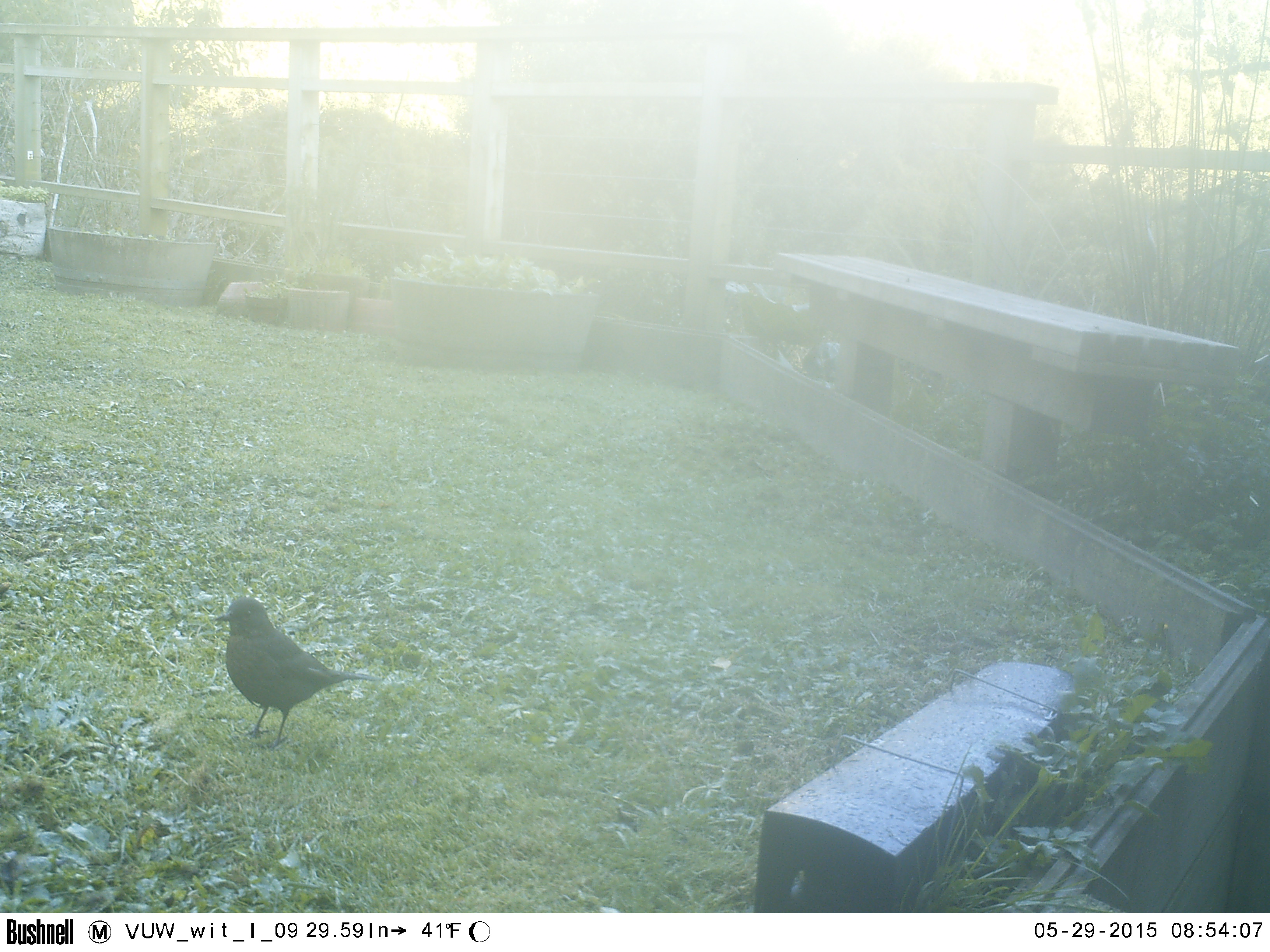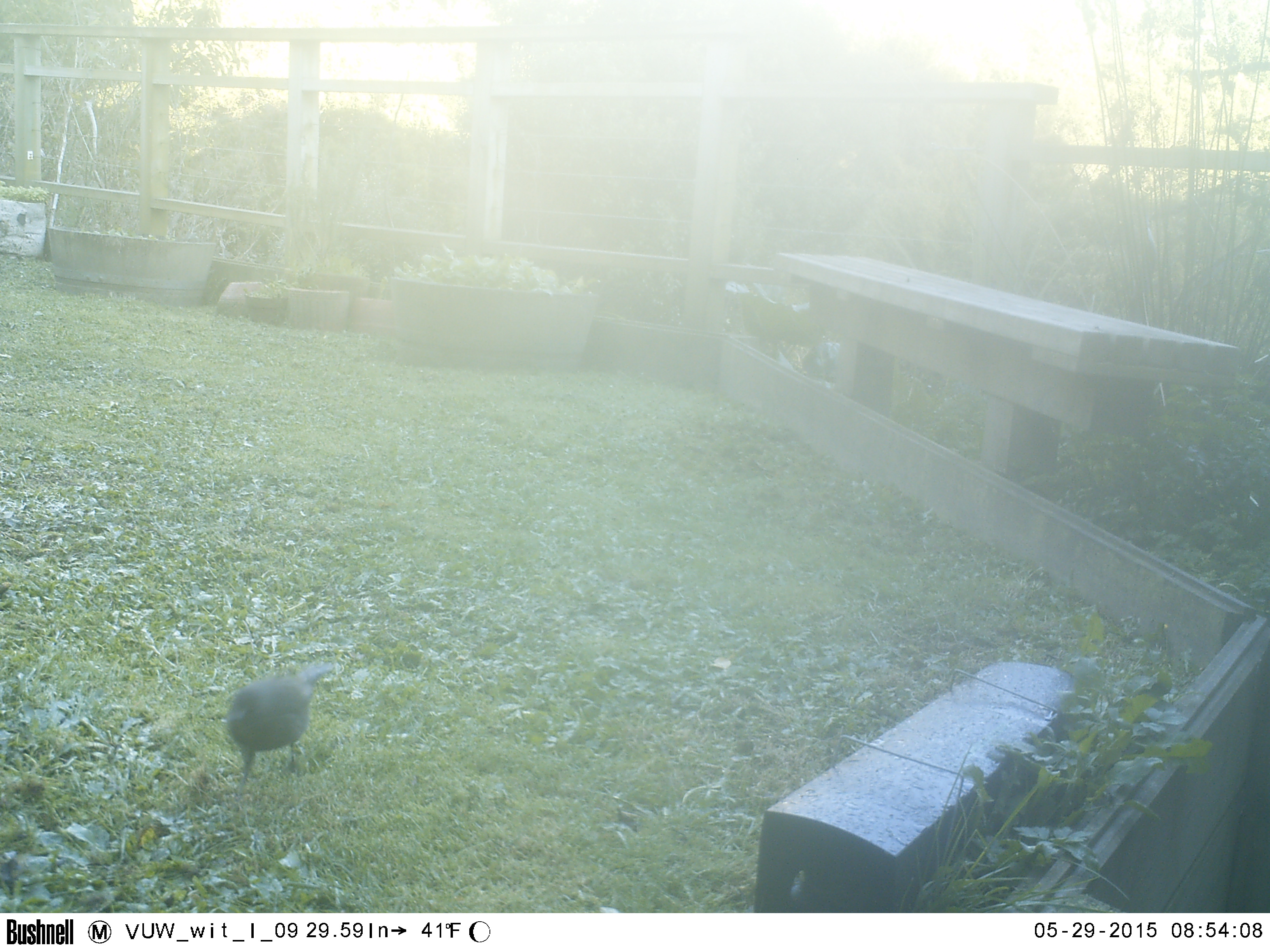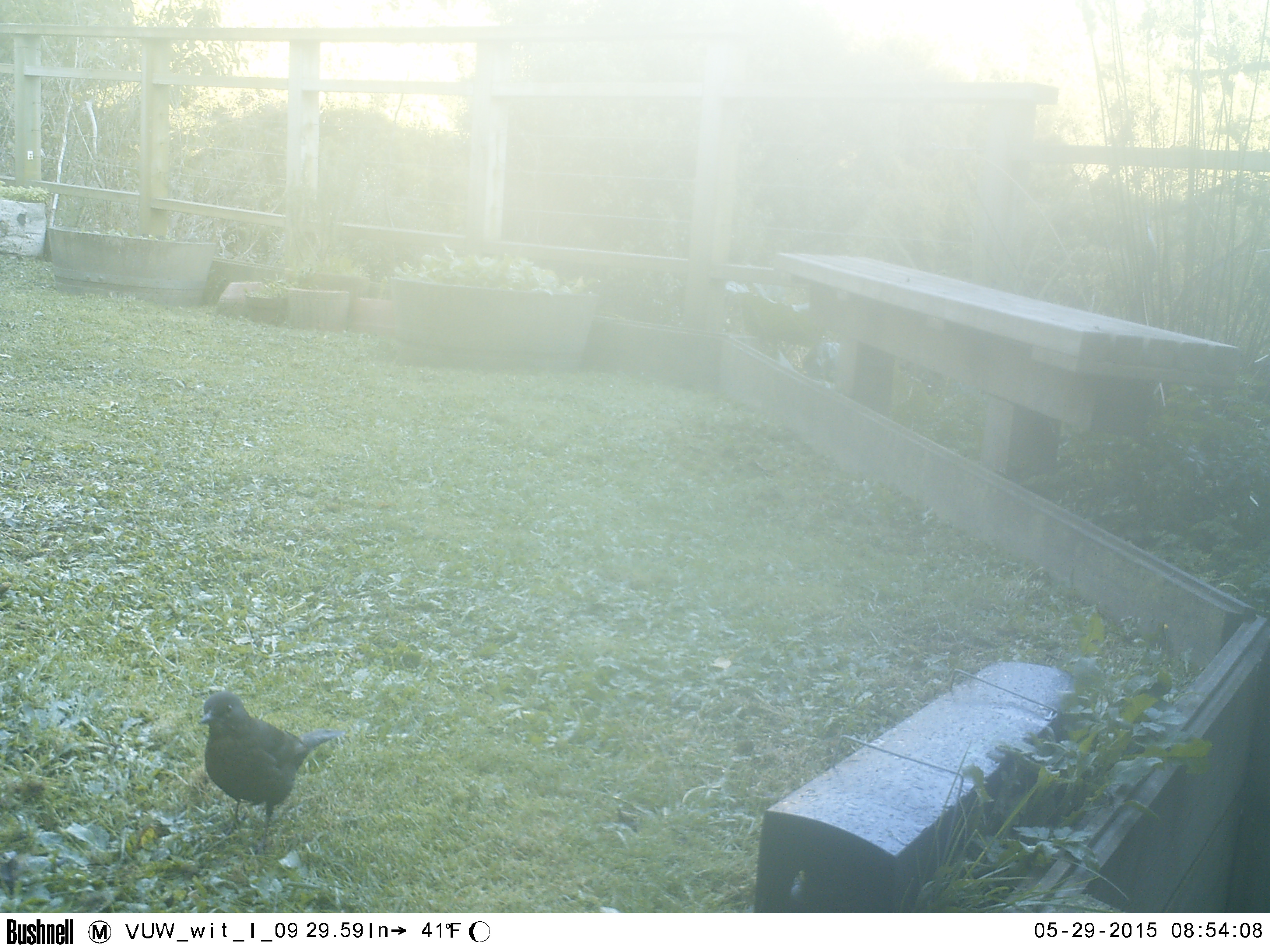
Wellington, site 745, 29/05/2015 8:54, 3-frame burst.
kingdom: Animalia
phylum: Chordata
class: Aves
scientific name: Aves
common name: bird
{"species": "bird (Aves)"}